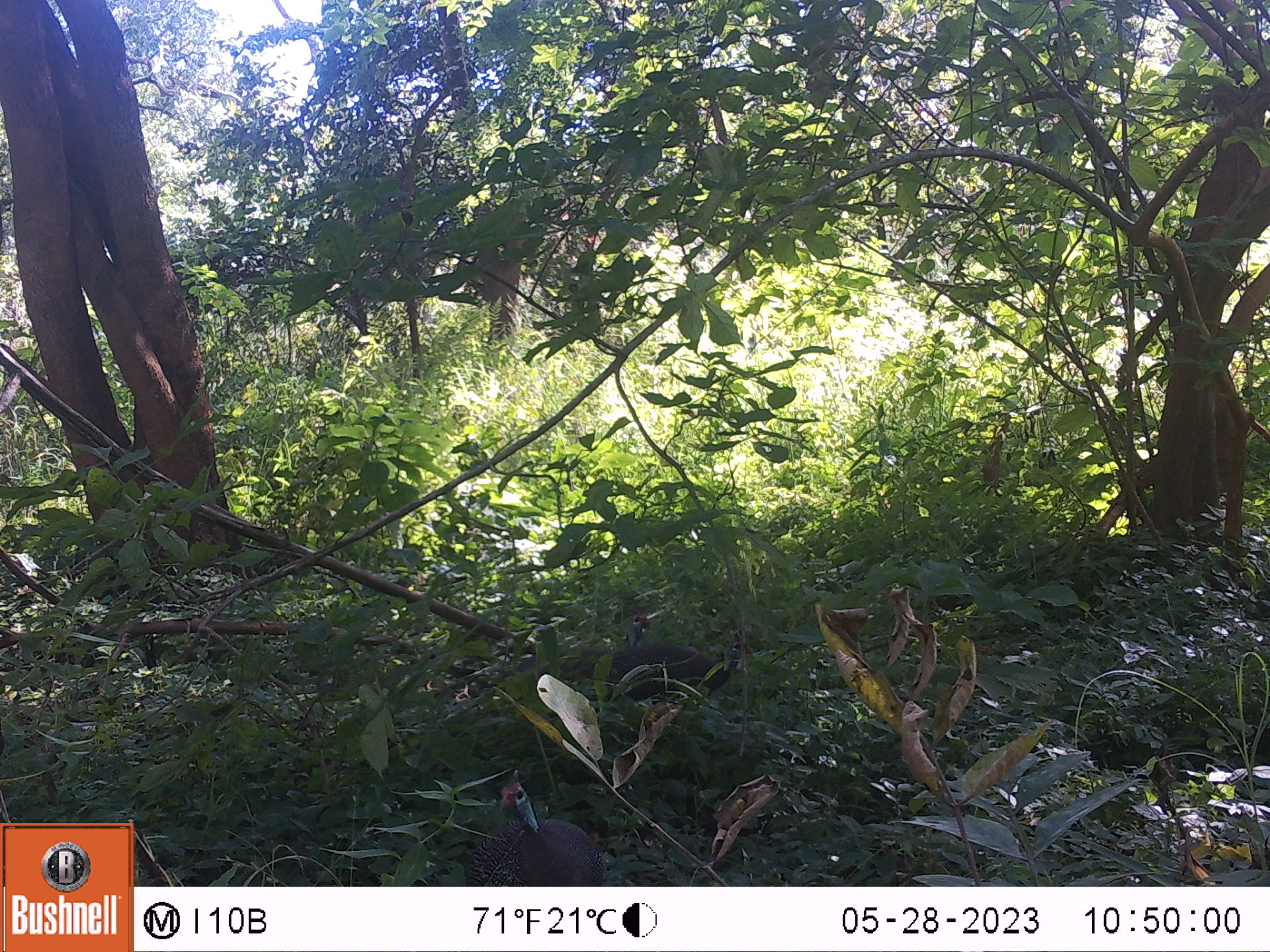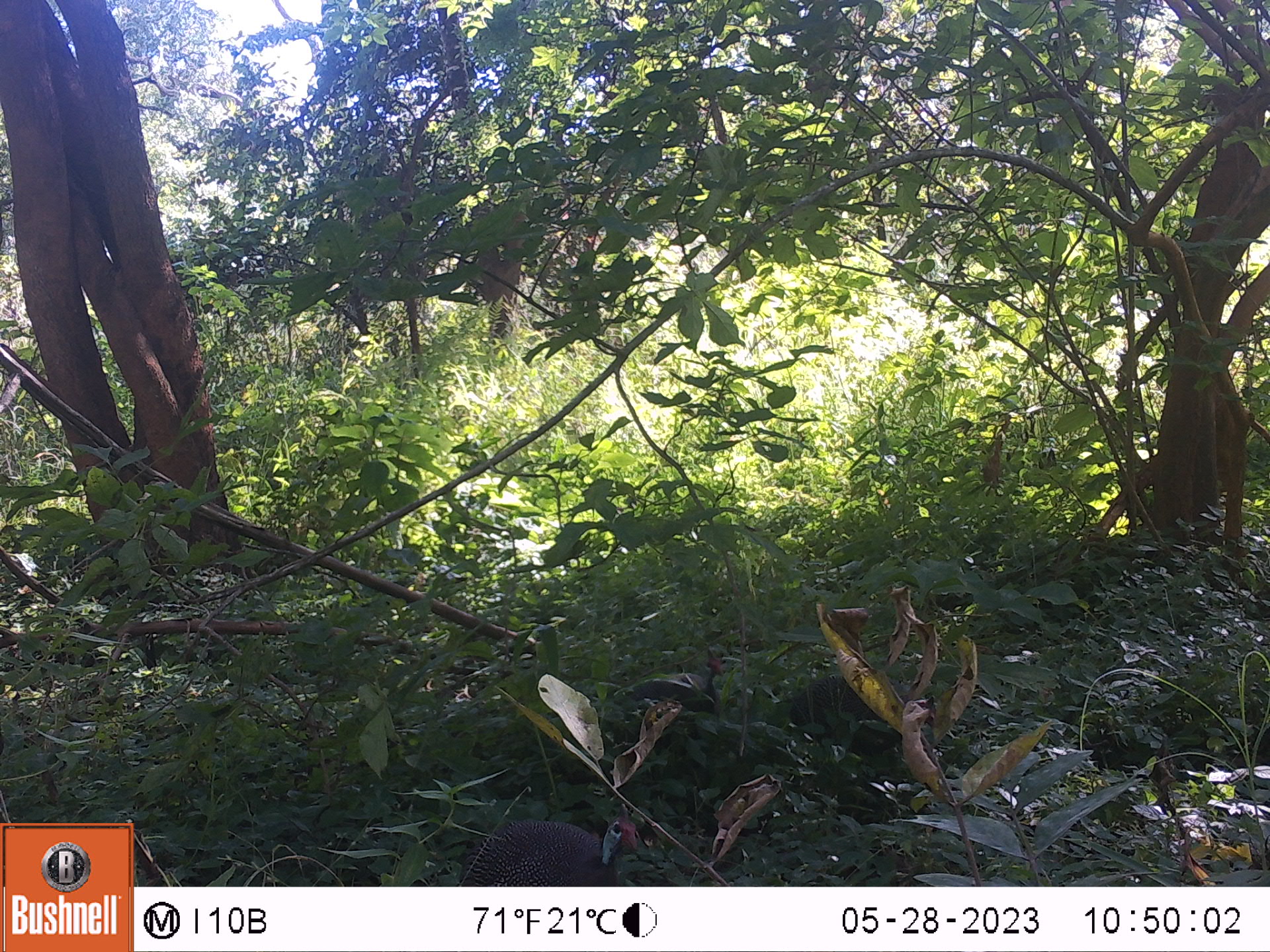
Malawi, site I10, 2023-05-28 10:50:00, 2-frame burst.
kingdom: Animalia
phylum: Chordata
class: Aves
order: Galliformes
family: Numididae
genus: Numida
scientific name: Numida meleagris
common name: helmeted guineafowl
Helmeted guineafowl (Numida meleagris), count 3.